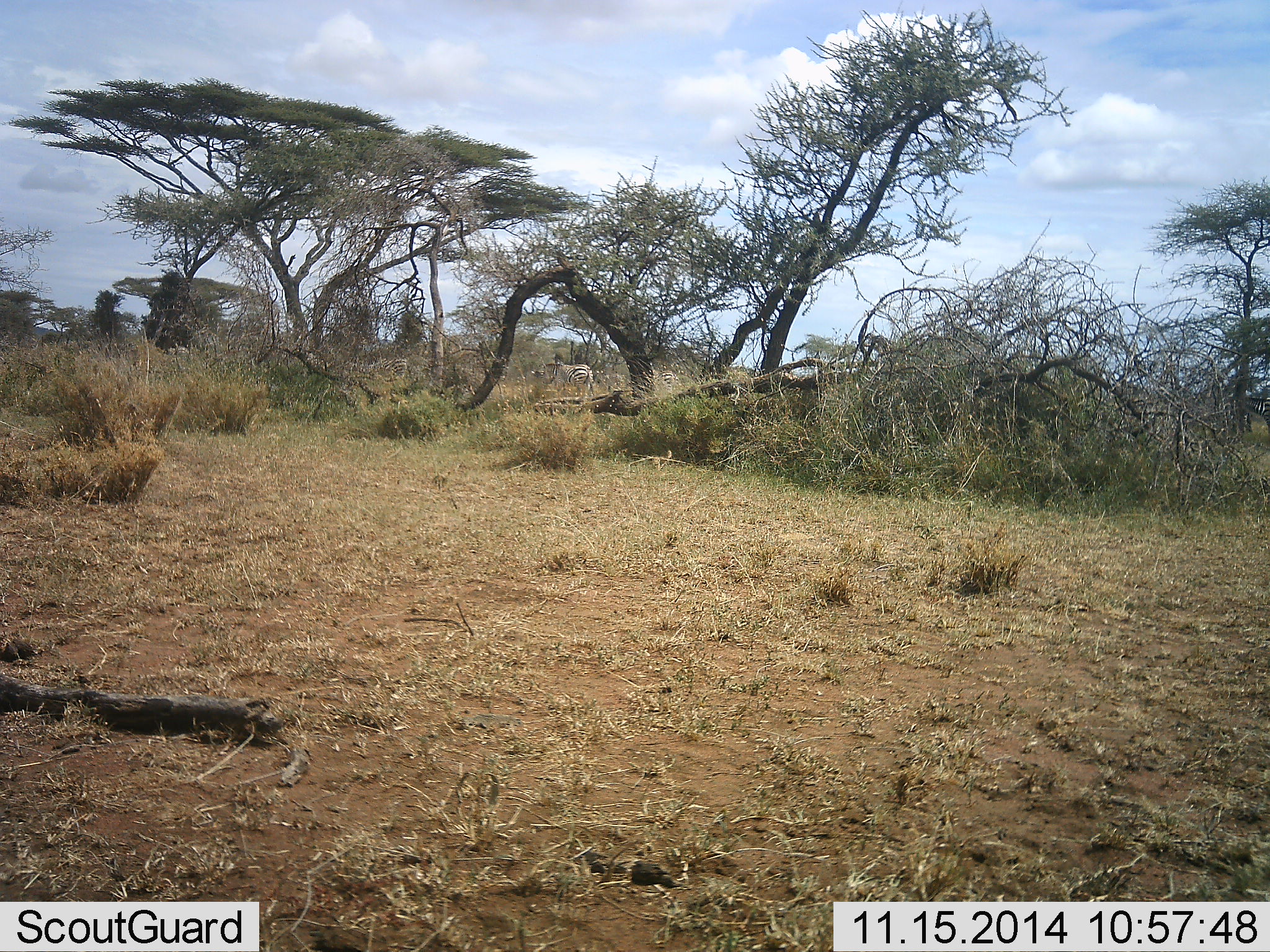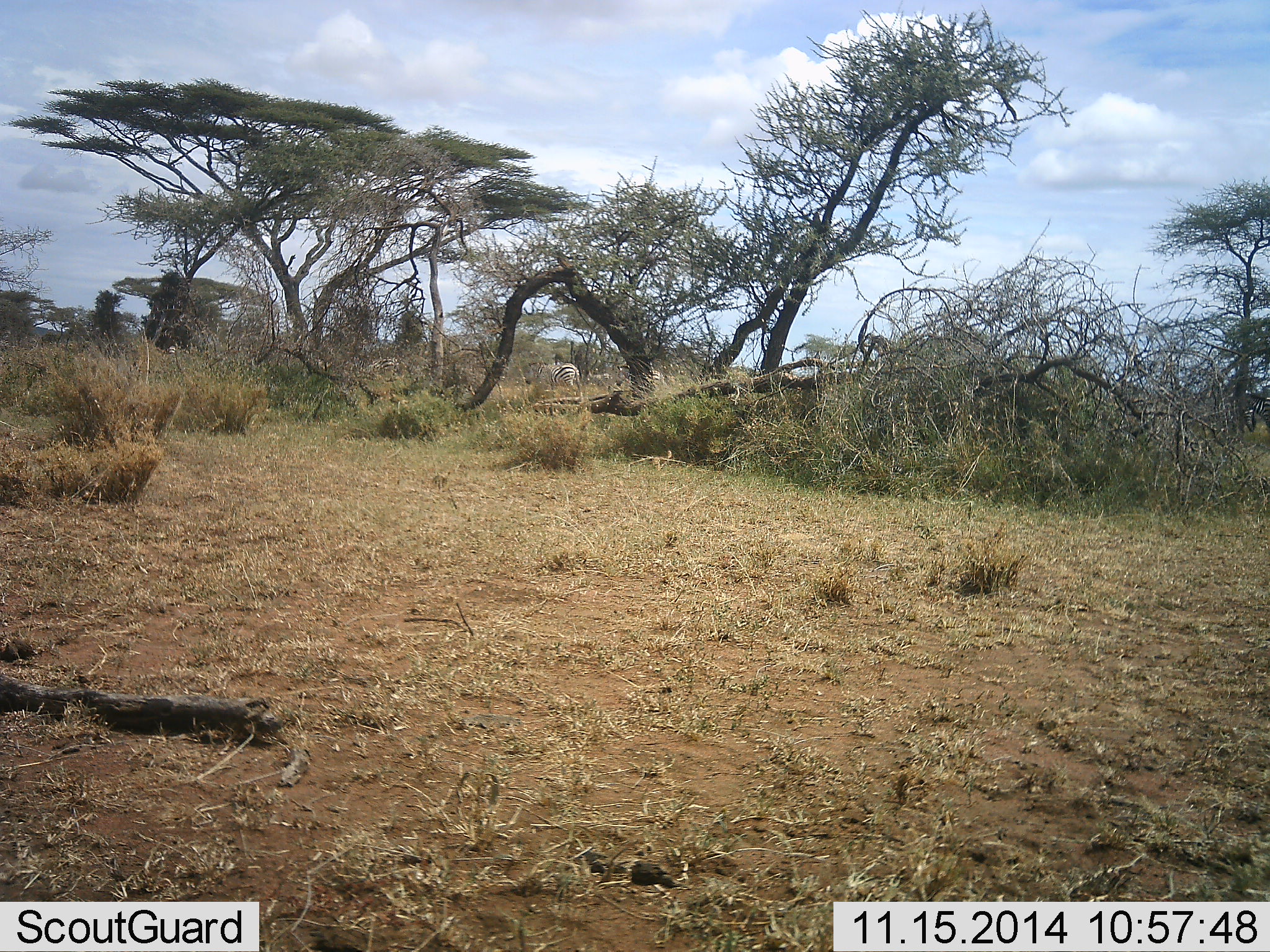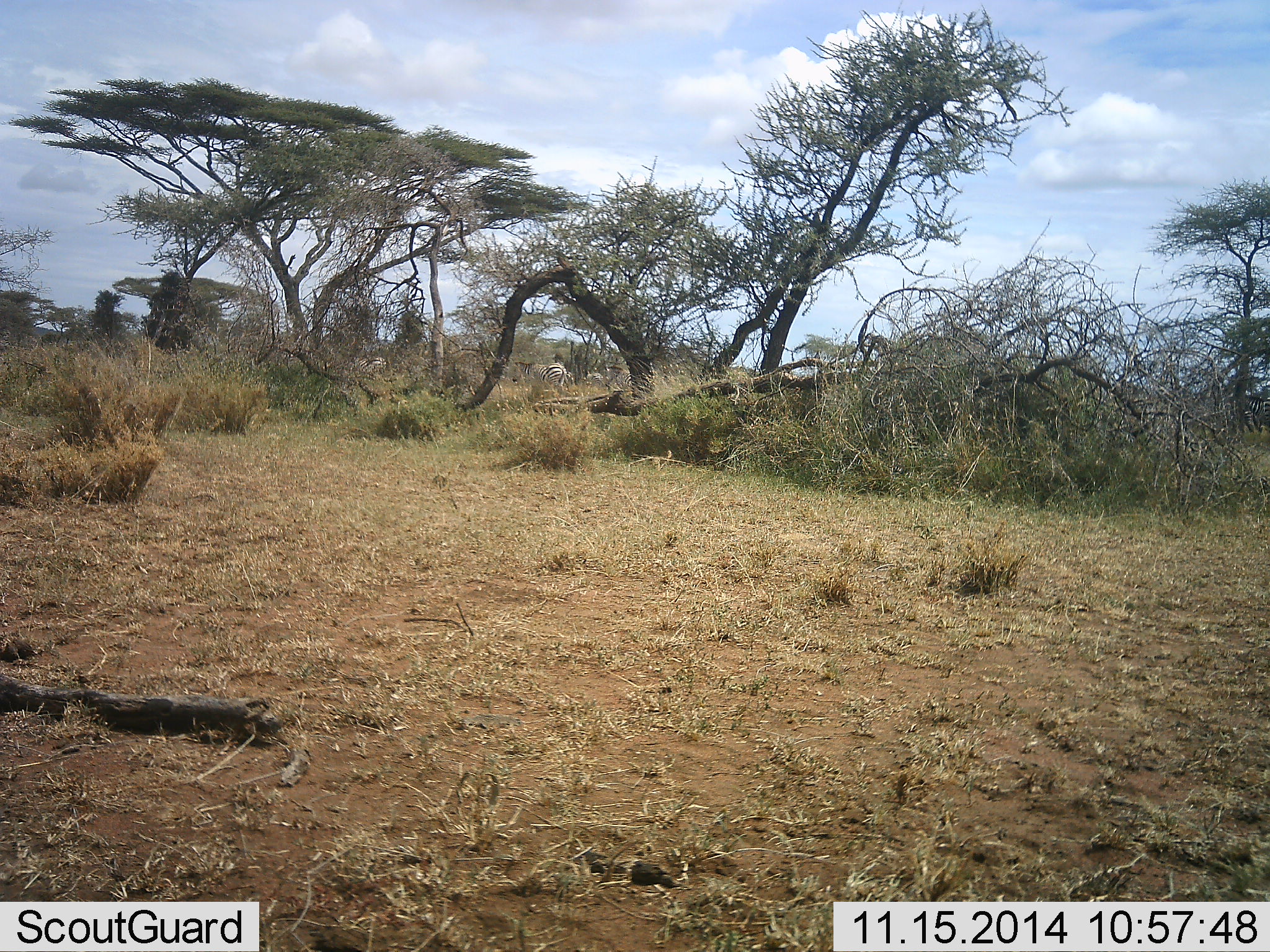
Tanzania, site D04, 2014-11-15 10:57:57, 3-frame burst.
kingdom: Animalia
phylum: Chordata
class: Mammalia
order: Perissodactyla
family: Equidae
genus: Equus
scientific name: Equus quagga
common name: plains zebra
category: zebra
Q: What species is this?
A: Zebra (plains zebra) (Equus quagga).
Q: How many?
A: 9.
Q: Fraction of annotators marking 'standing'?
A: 20%.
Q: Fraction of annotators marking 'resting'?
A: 0%.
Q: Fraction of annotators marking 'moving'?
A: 90%.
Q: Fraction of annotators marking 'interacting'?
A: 0%.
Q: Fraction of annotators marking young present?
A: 0%.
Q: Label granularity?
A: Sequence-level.